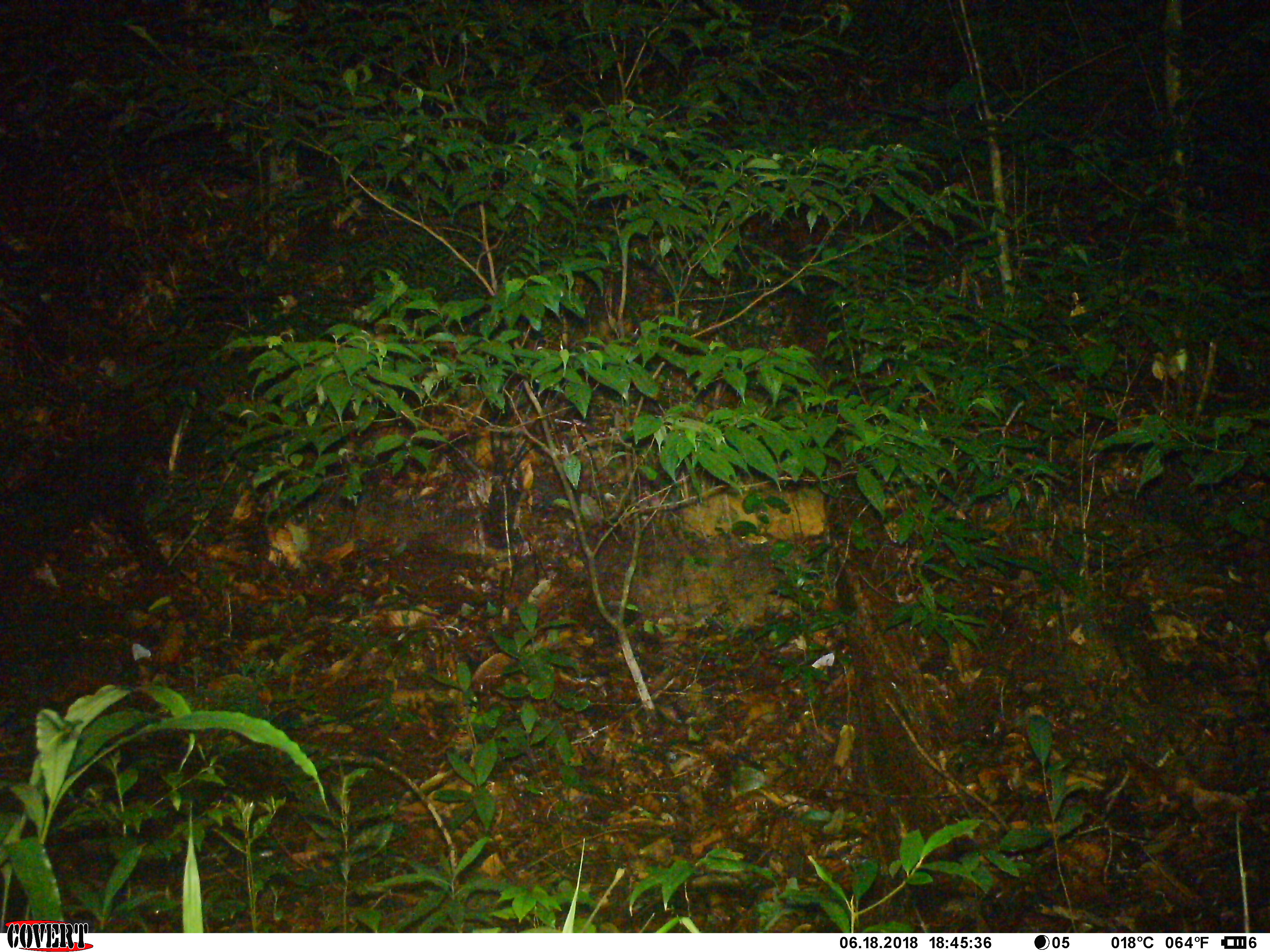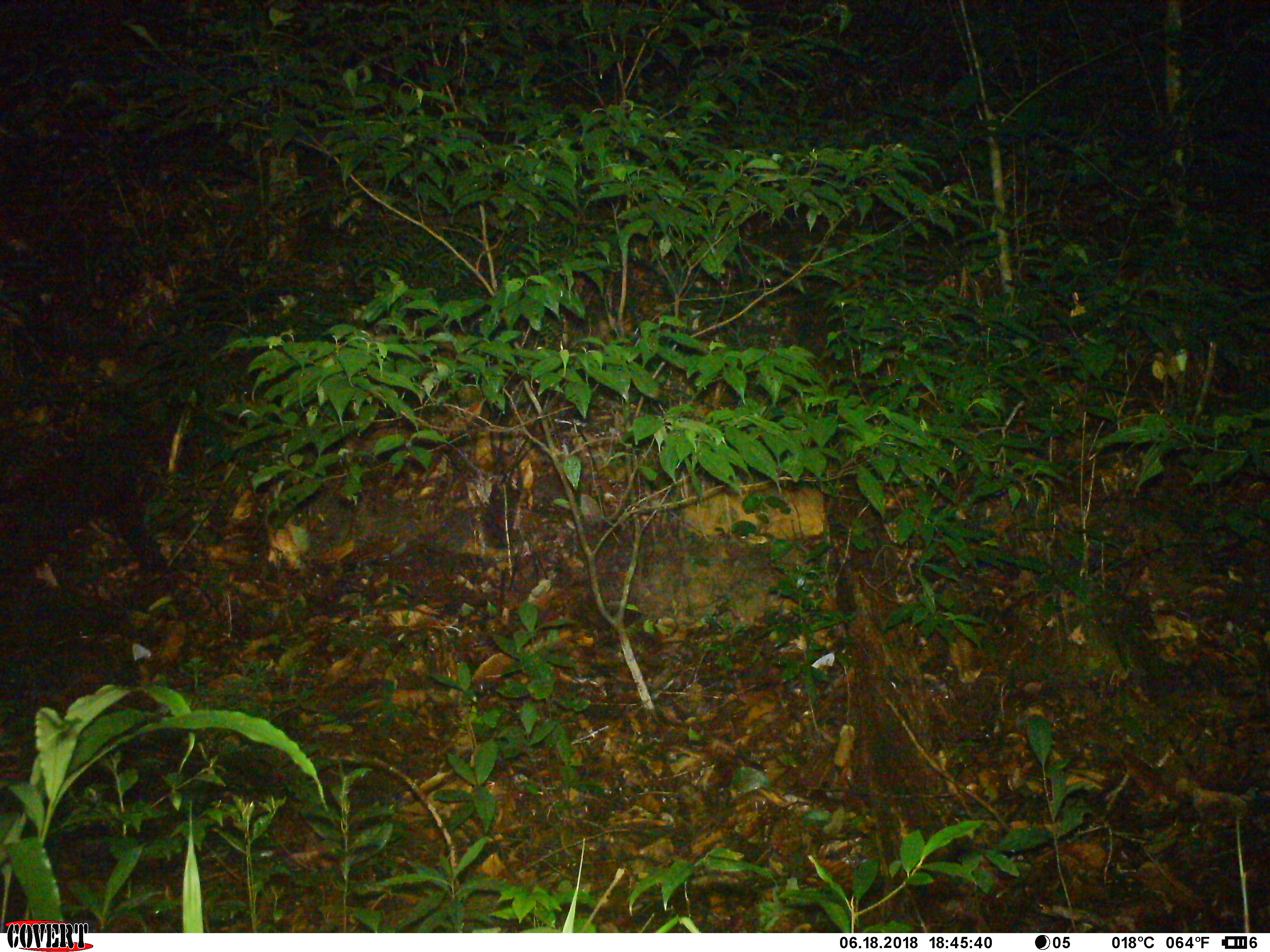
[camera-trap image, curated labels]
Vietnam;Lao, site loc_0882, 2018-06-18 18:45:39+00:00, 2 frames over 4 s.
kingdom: Animalia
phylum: Chordata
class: Mammalia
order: Artiodactyla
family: Cervidae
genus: Muntiacus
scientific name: Muntiacus rooseveltorum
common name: roosevelt's muntjac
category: roosevelts muntjac group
Roosevelts muntjac group (roosevelt's muntjac) (Muntiacus rooseveltorum). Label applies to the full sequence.